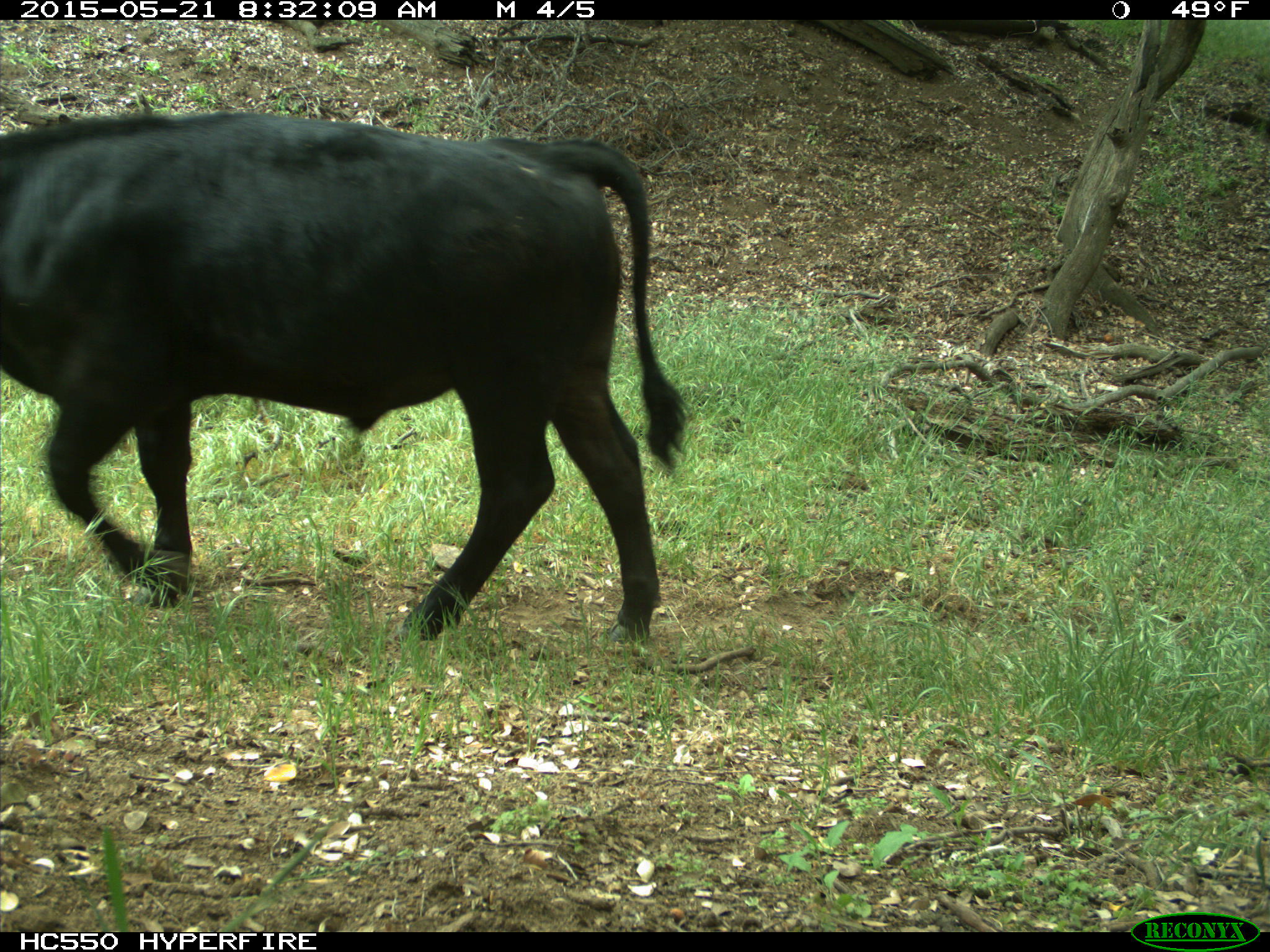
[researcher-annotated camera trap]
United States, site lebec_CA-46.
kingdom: Animalia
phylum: Chordata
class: Mammalia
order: Artiodactyla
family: Bovidae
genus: Bos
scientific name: Bos taurus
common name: domestic cow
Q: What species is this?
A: Bos taurus (domestic cow).